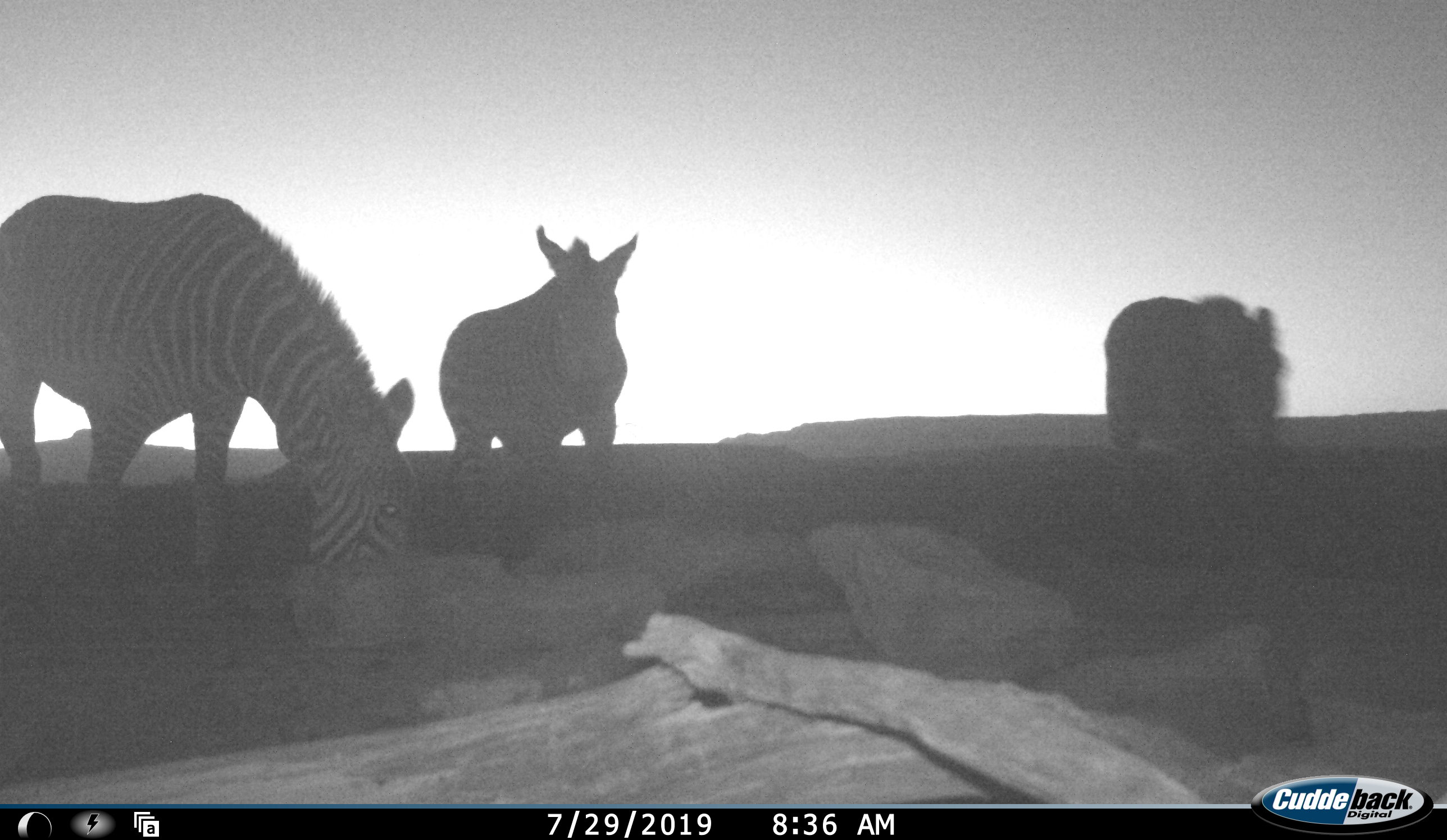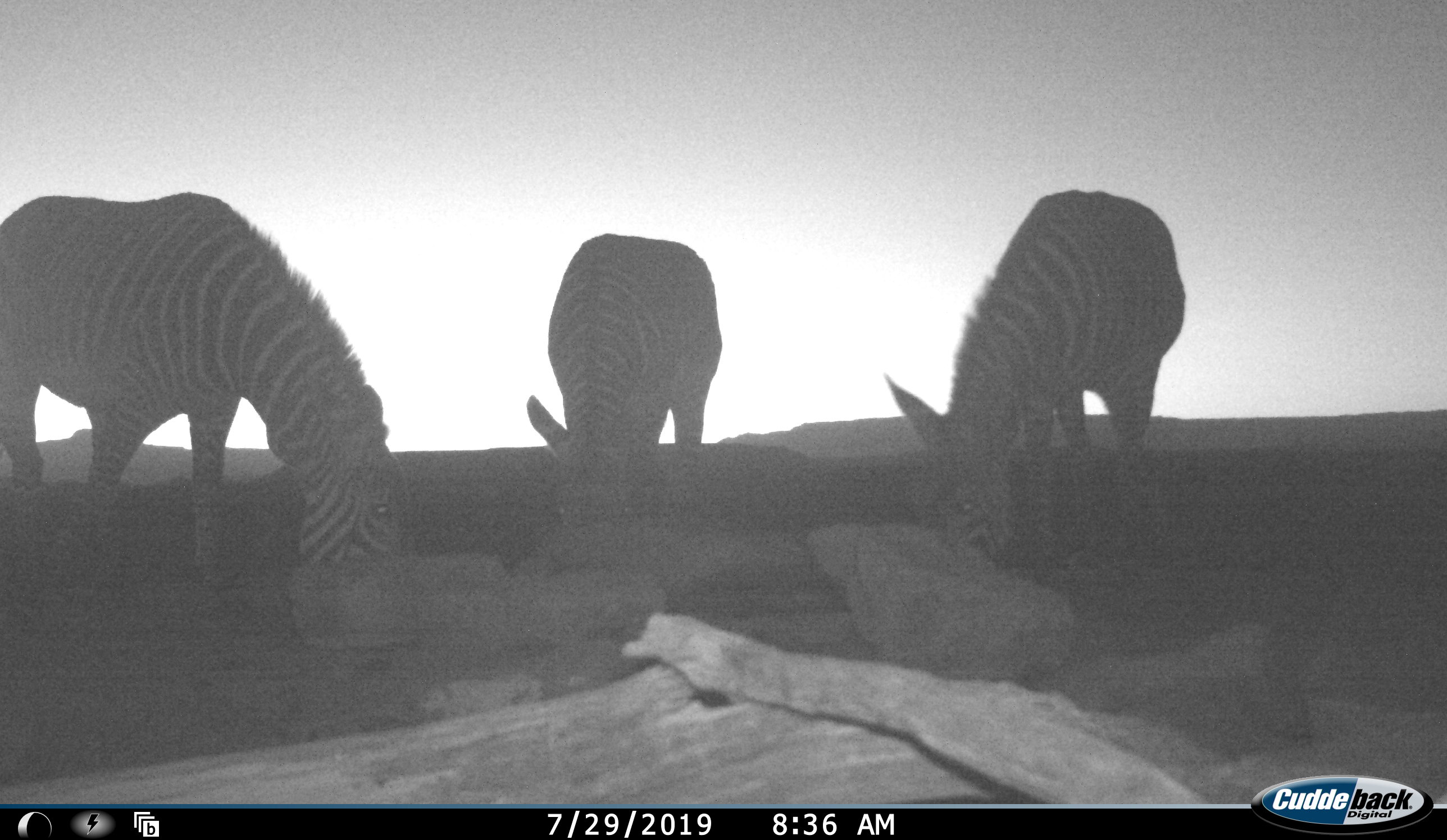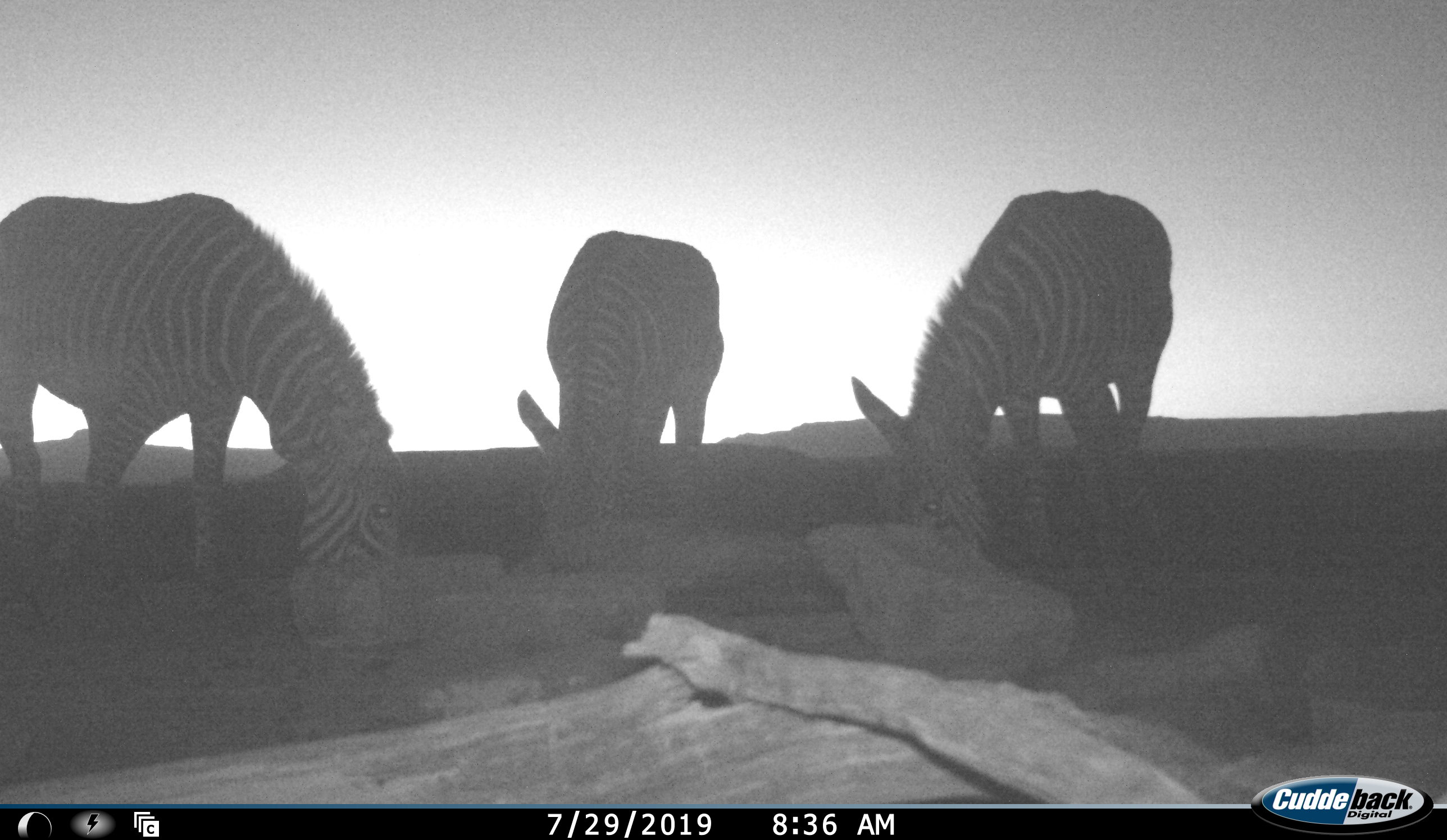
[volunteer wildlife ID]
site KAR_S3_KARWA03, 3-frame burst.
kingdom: Animalia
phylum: Chordata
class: Mammalia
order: Perissodactyla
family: Equidae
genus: Equus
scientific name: Equus zebra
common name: mountain zebra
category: zebramountain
Zebramountain (mountain zebra) (Equus zebra), count 3. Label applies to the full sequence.